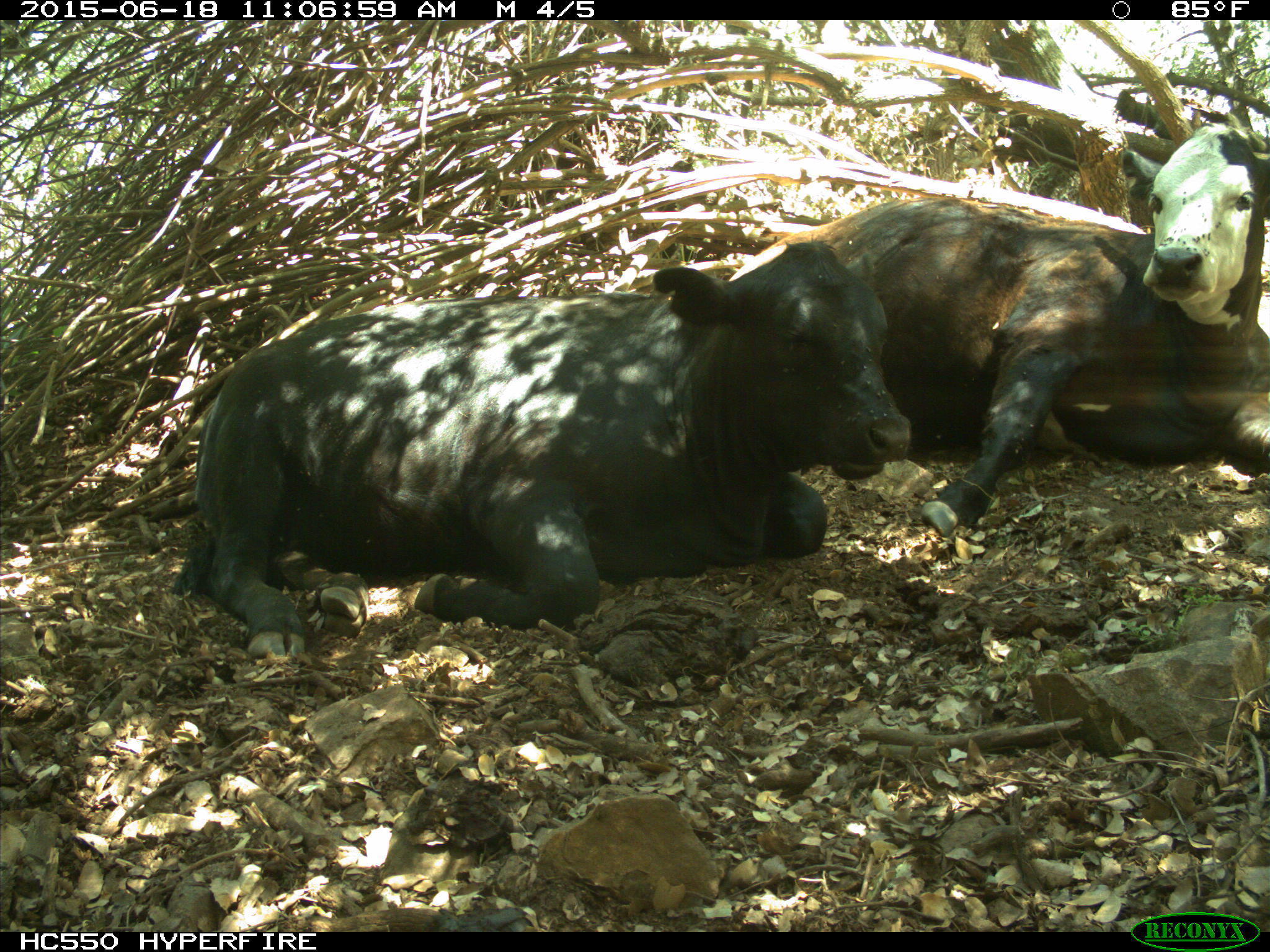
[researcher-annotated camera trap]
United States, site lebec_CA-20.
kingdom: Animalia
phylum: Chordata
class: Mammalia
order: Artiodactyla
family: Bovidae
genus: Bos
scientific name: Bos taurus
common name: domestic cow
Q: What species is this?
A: Bos taurus (domestic cow).